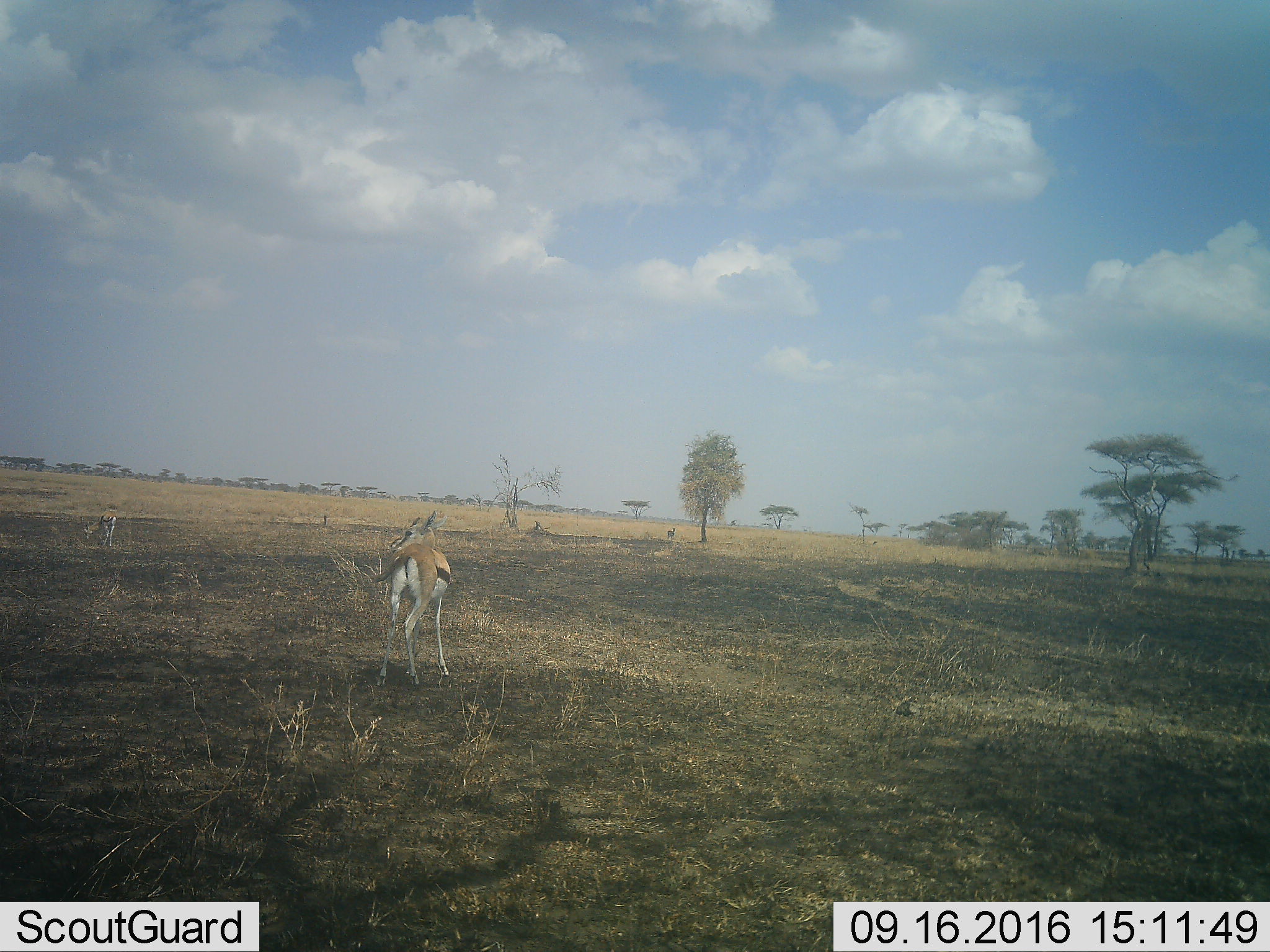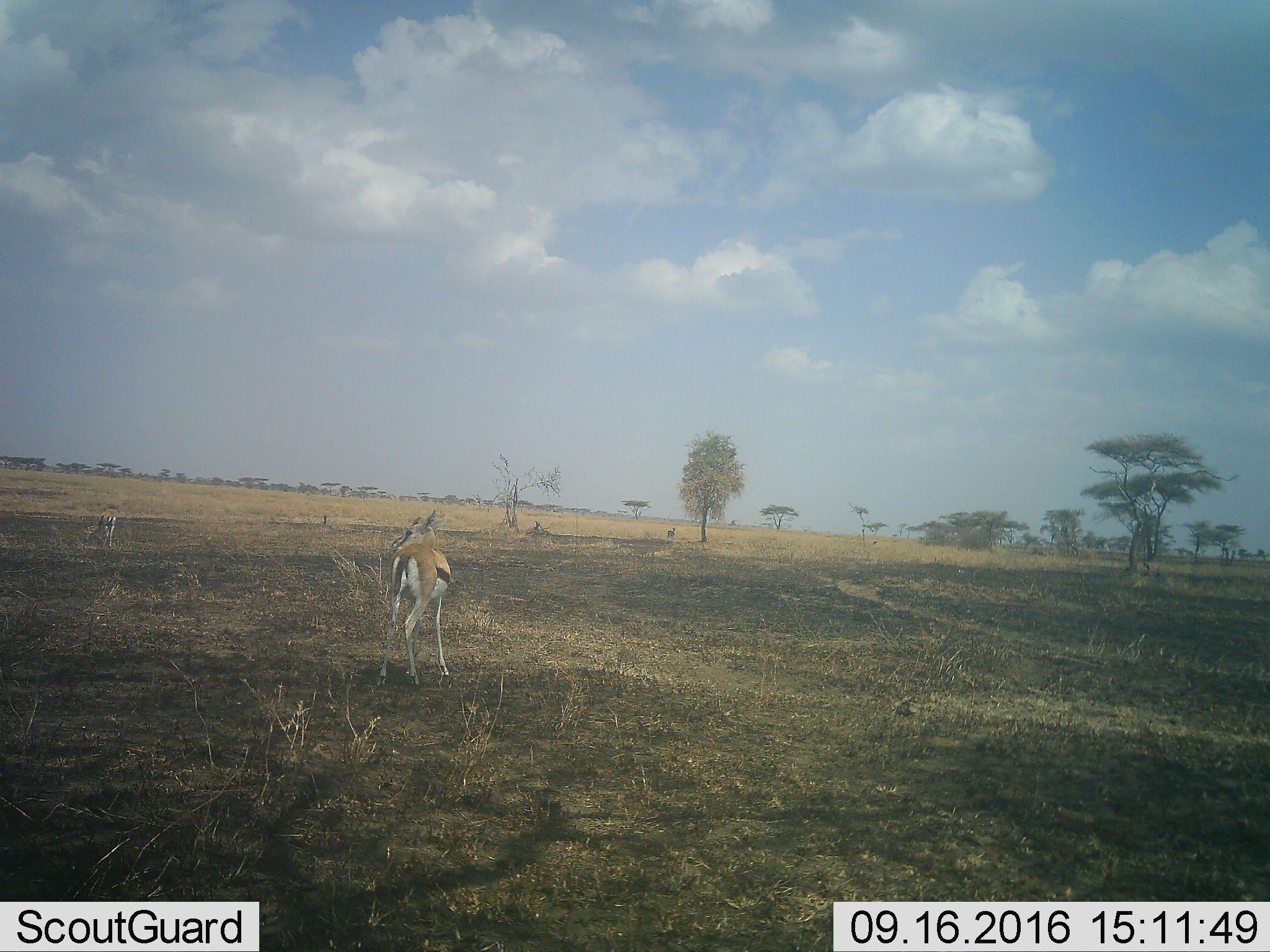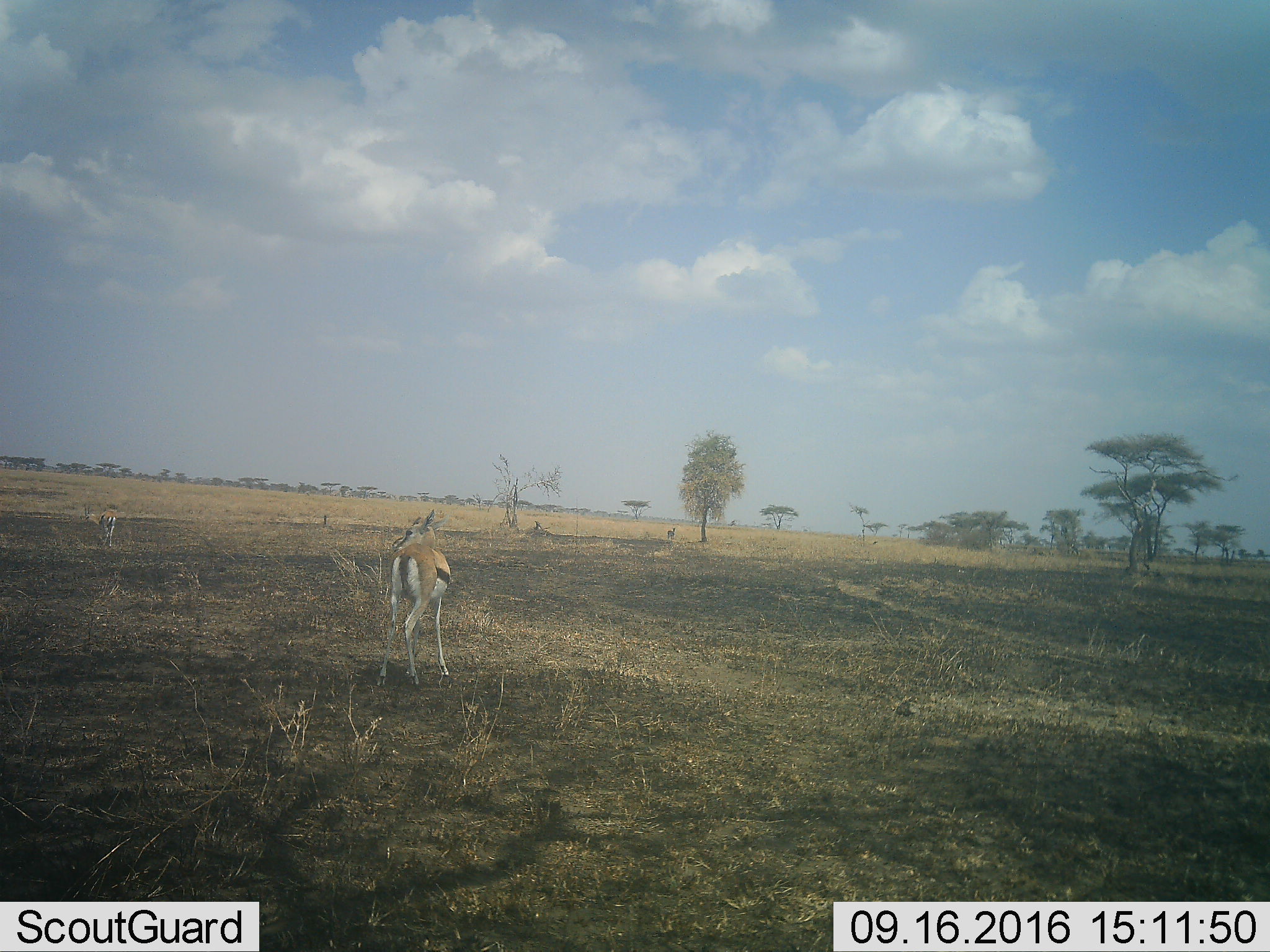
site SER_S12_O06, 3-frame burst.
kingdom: Animalia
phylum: Chordata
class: Mammalia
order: Artiodactyla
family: Bovidae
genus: Eudorcas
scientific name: Eudorcas thomsonii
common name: thomson's gazelle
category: gazellethomsons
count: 3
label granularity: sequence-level